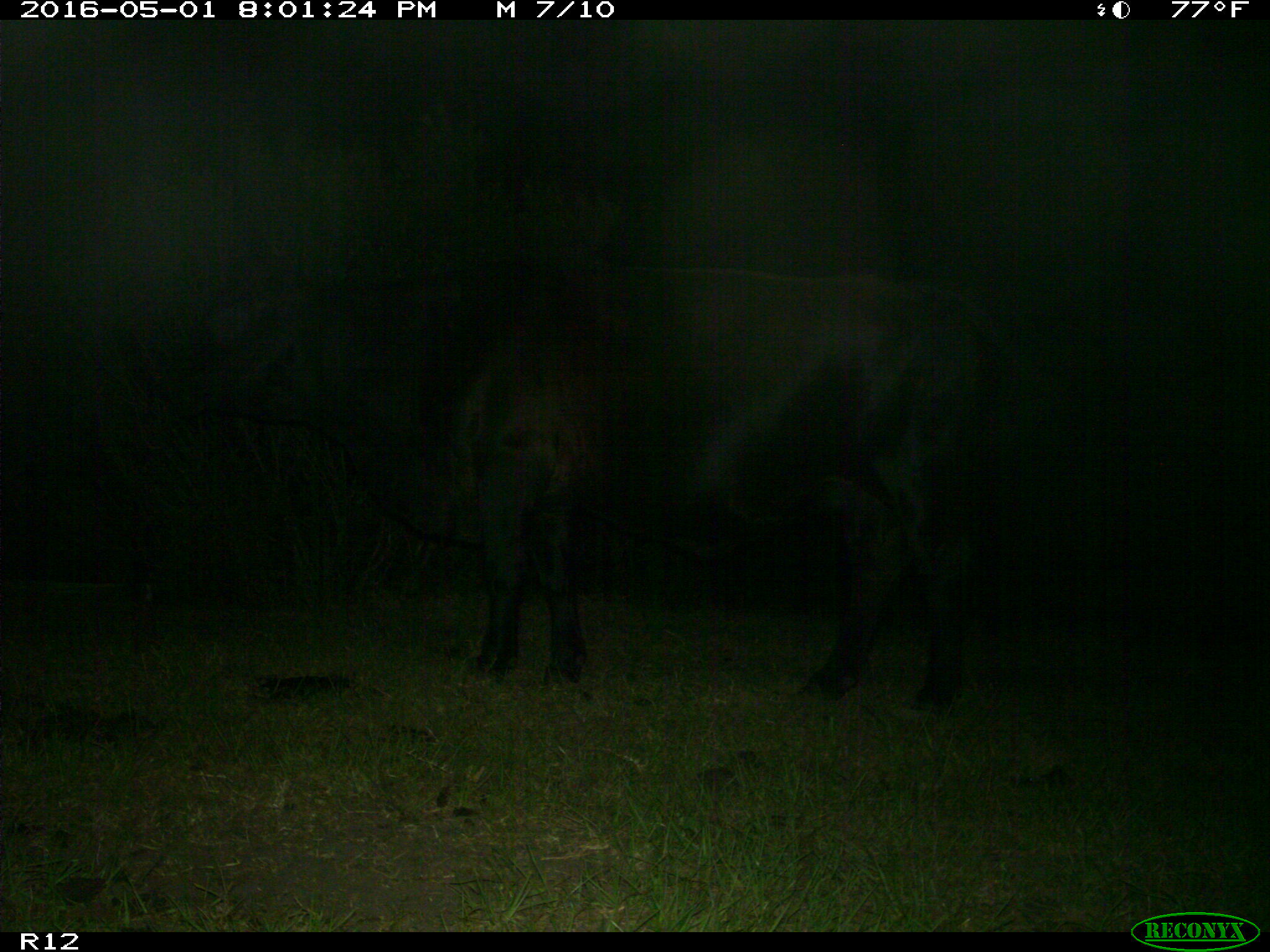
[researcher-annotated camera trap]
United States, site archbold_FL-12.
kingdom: Animalia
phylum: Chordata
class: Mammalia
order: Artiodactyla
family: Bovidae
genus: Bos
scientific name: Bos taurus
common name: domestic cow